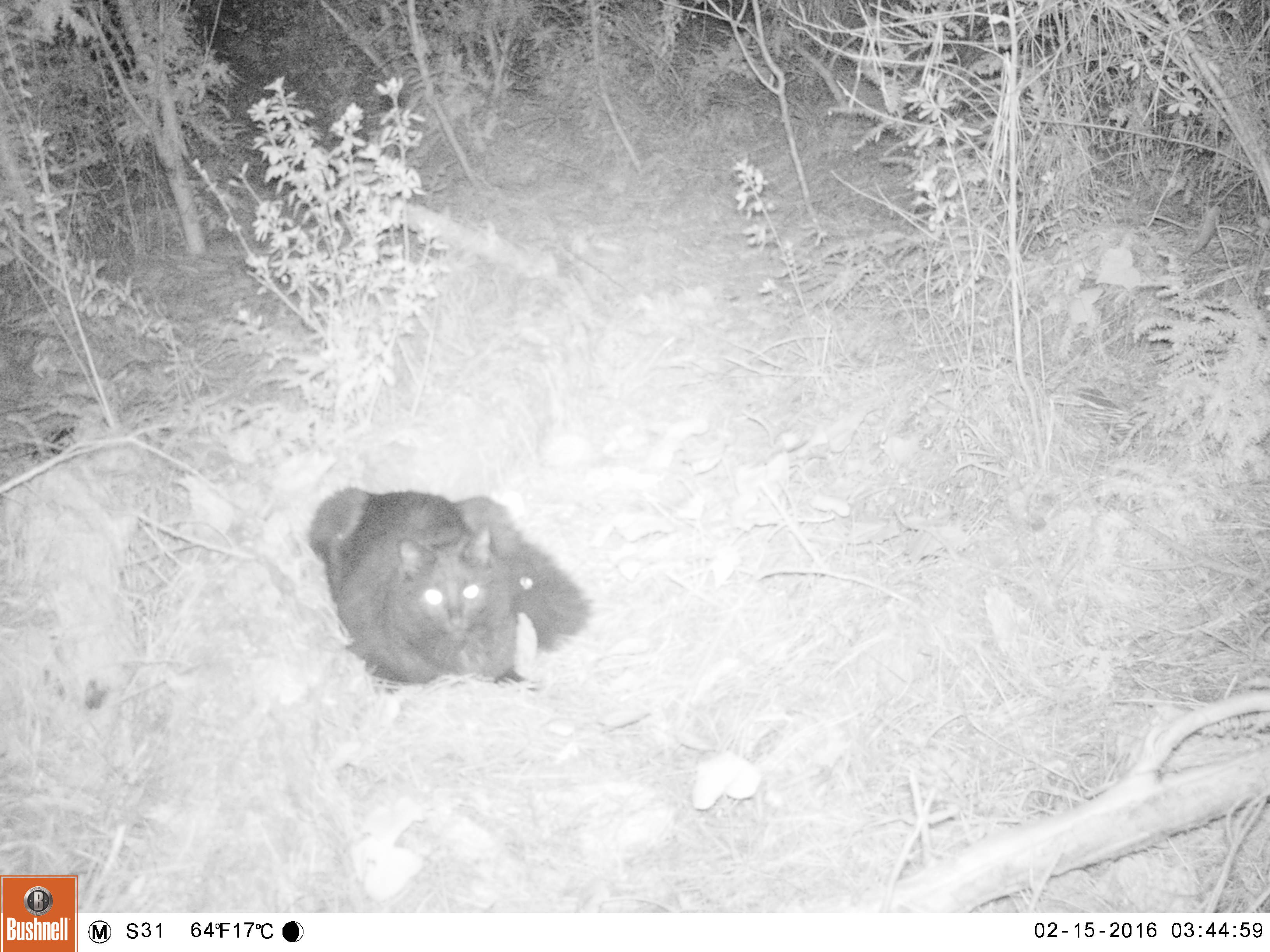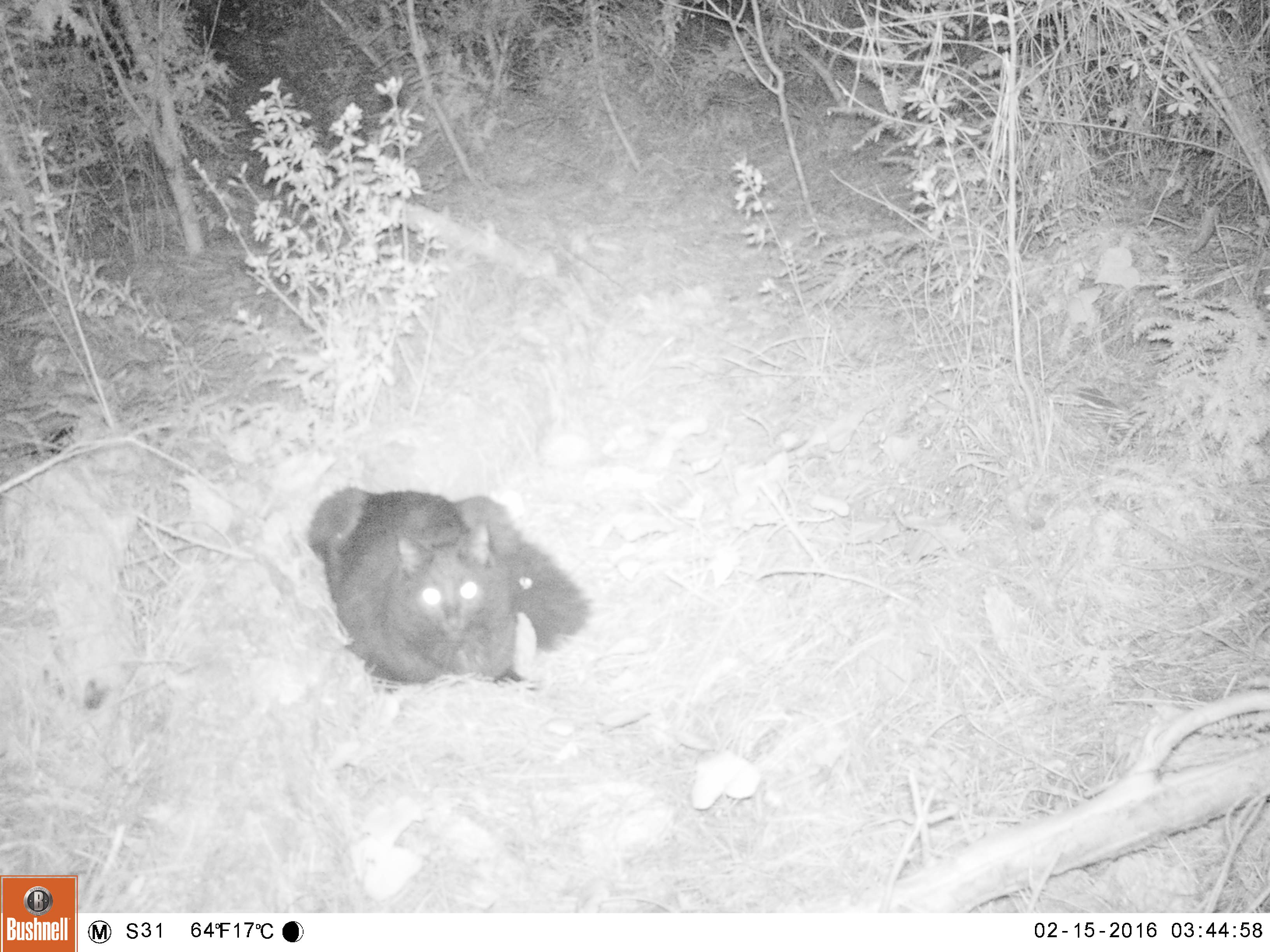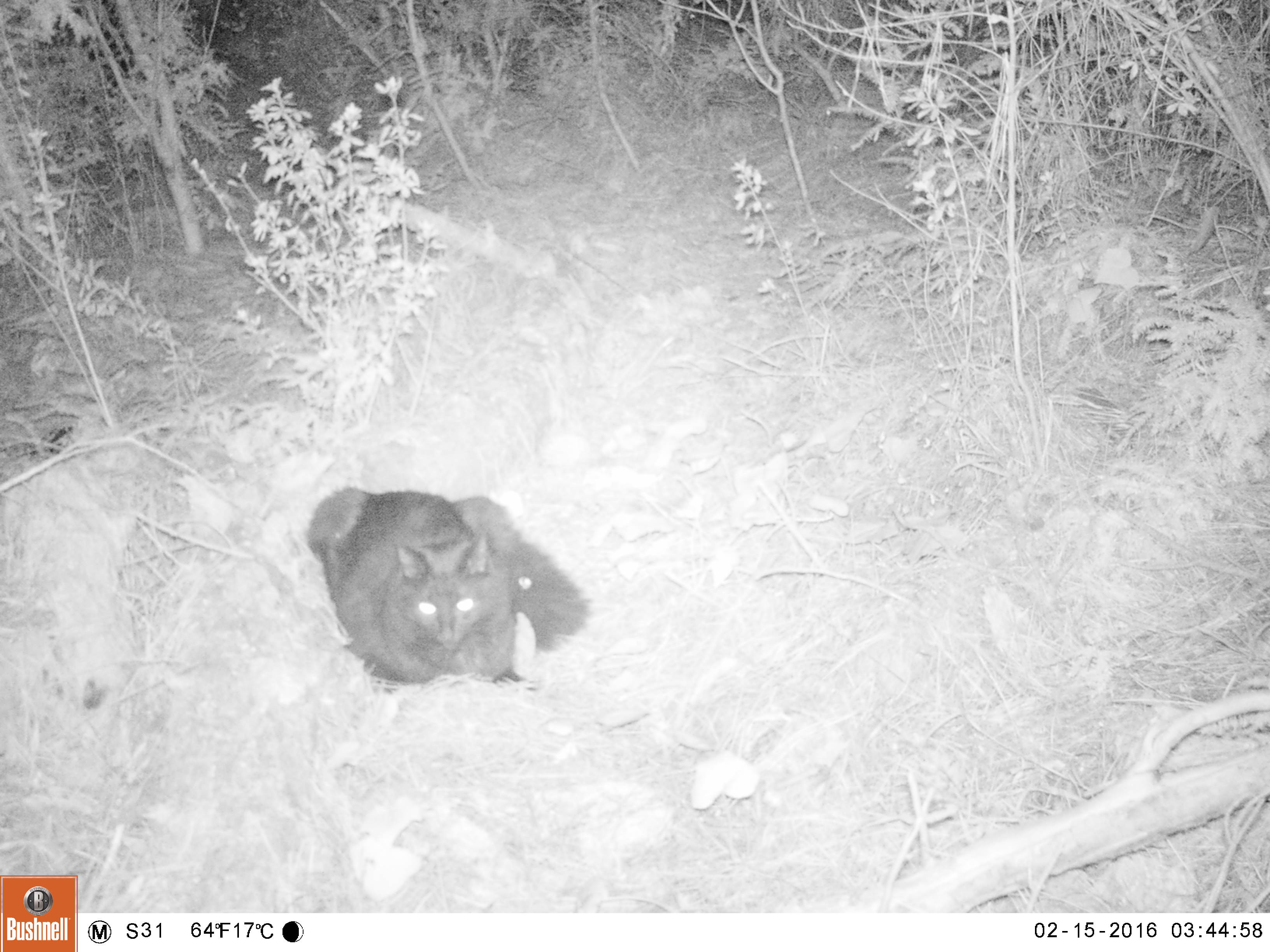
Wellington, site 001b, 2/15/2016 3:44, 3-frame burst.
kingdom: Animalia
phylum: Chordata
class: Mammalia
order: Carnivora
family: Felidae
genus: Felis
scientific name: Felis catus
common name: cat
Cat (Felis catus).